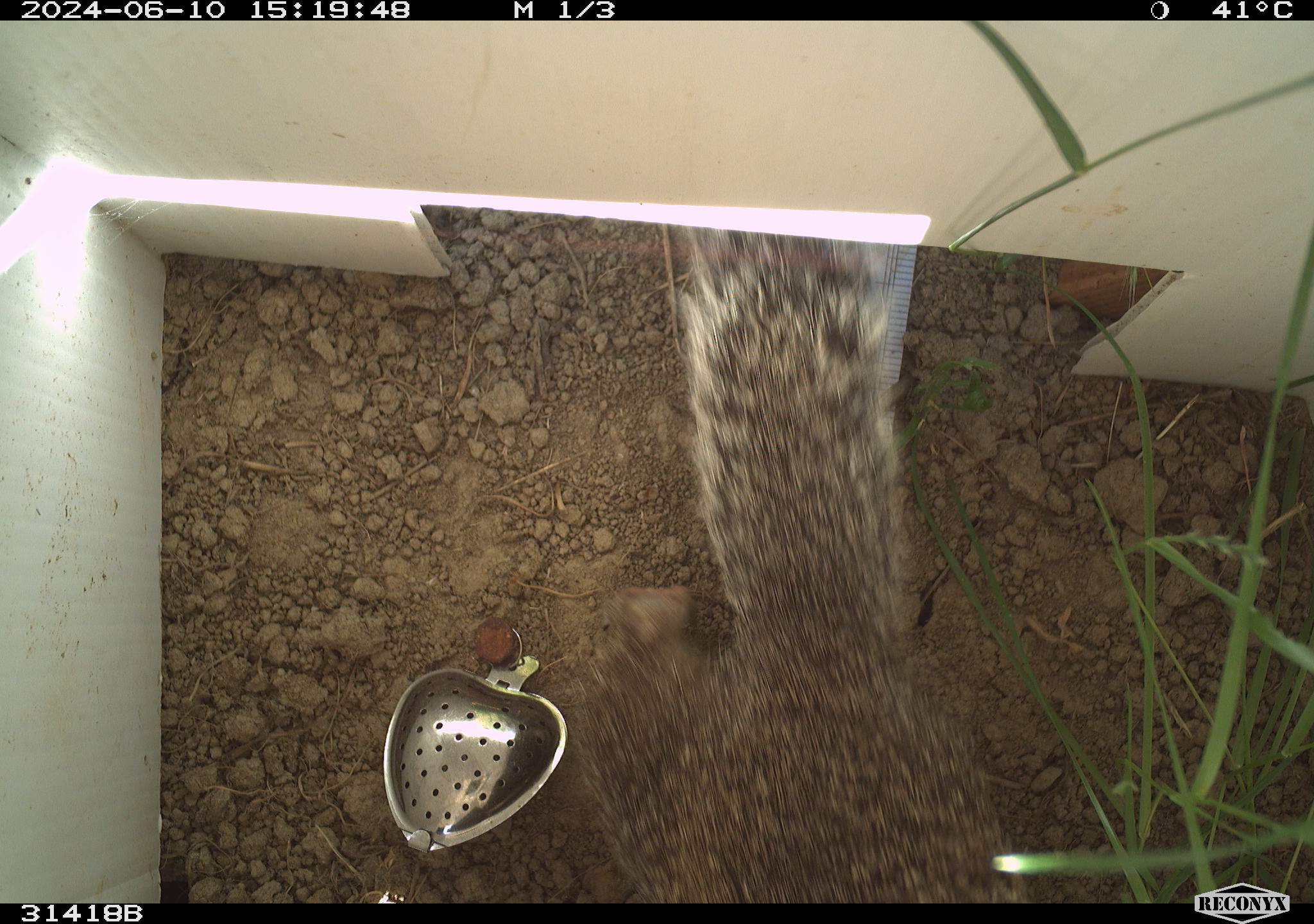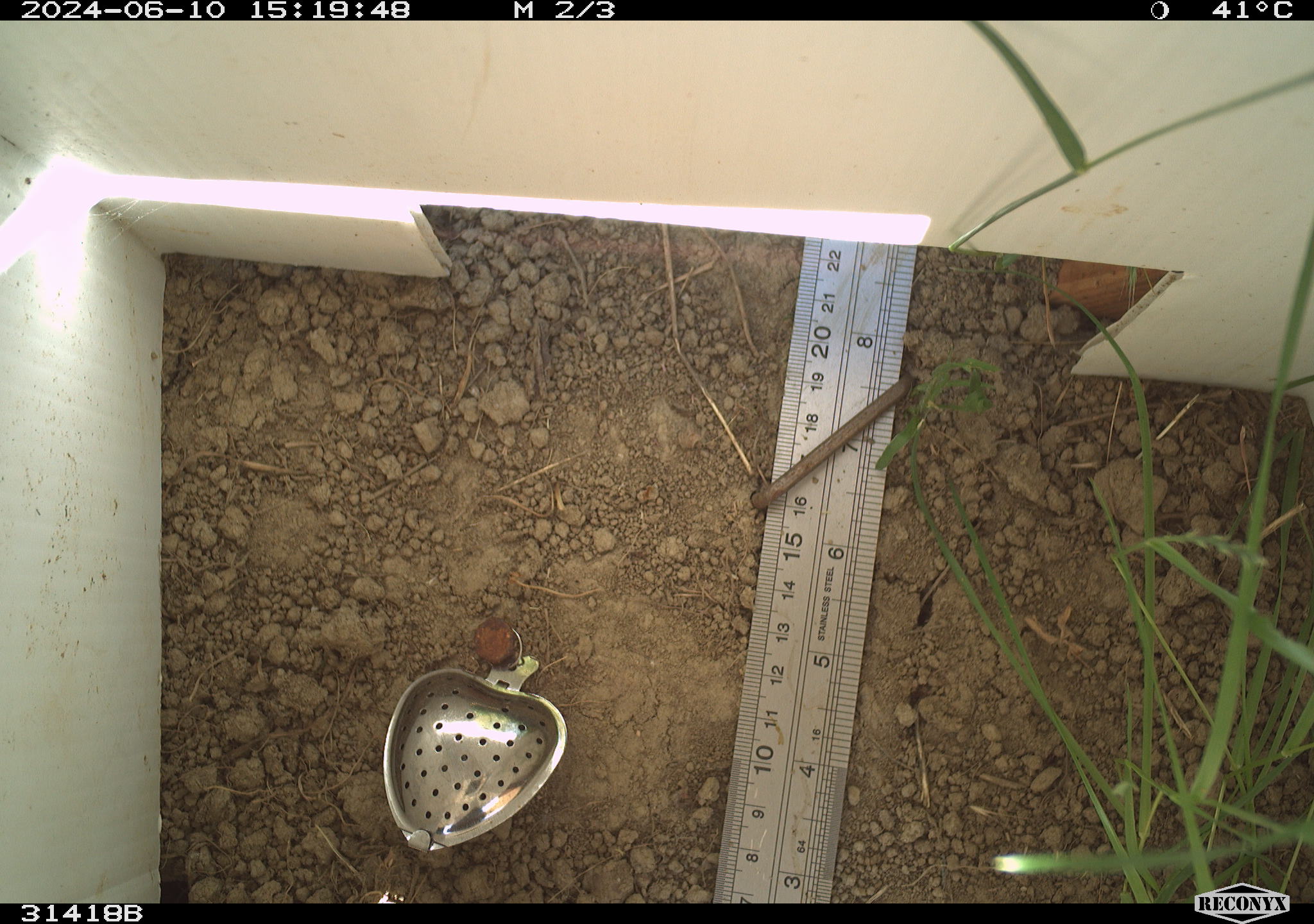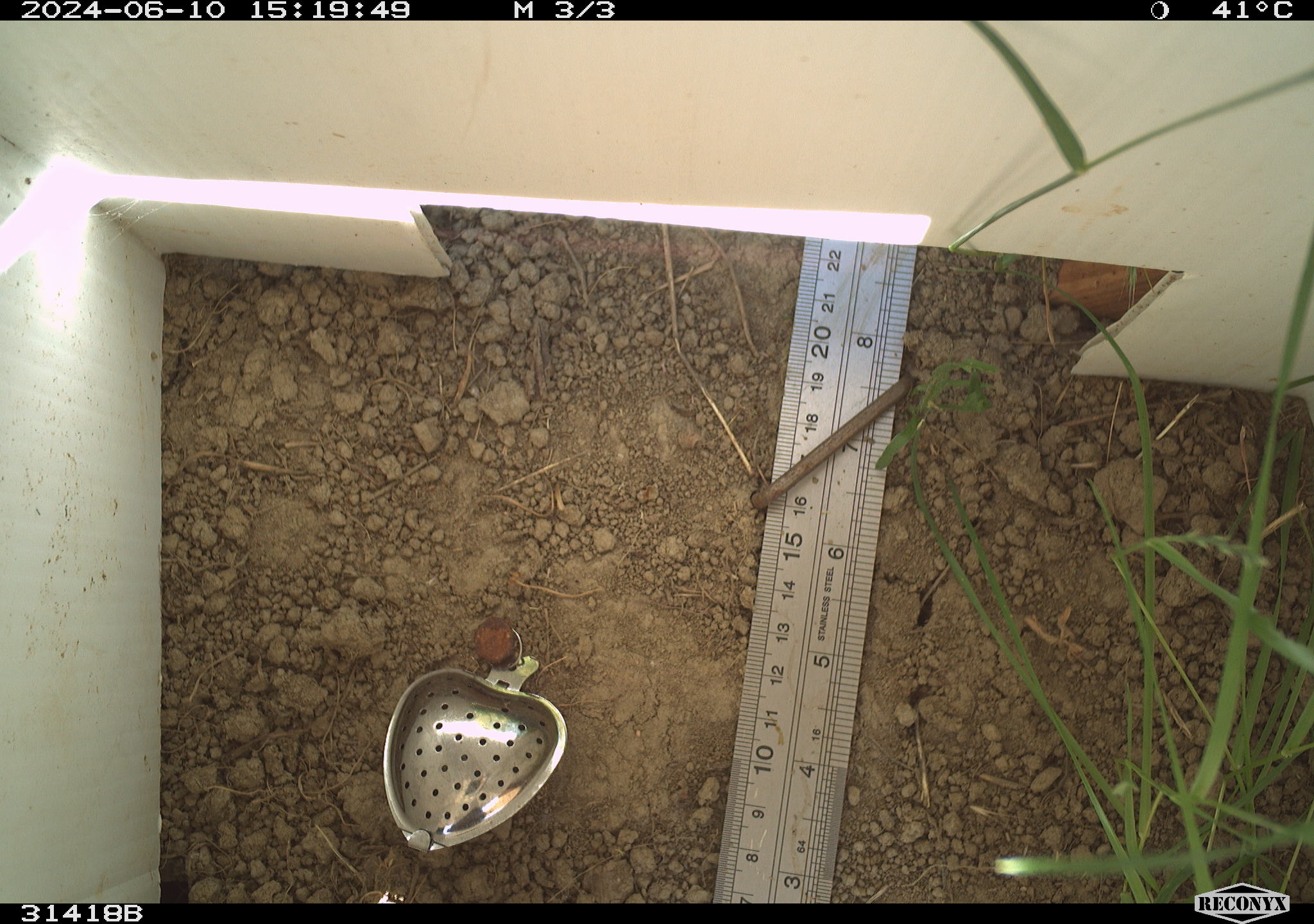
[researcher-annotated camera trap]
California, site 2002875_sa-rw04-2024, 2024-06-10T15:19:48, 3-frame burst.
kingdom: Animalia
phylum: Chordata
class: Mammalia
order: Rodentia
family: Sciuridae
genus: Otospermophilus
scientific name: Otospermophilus beecheyi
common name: california ground squirrel